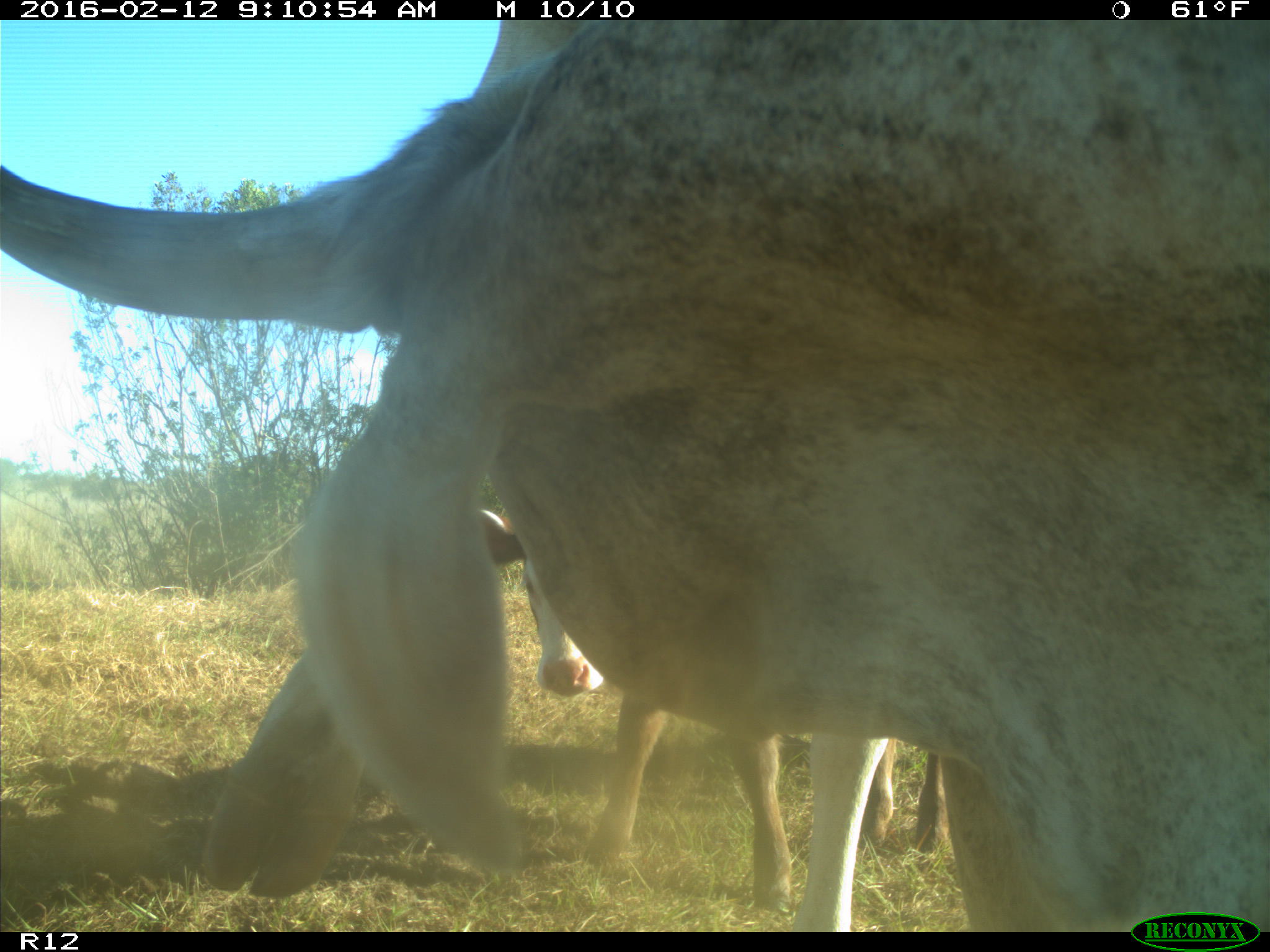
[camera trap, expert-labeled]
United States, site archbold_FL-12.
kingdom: Animalia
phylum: Chordata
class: Mammalia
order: Artiodactyla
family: Bovidae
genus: Bos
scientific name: Bos taurus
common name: domestic cow